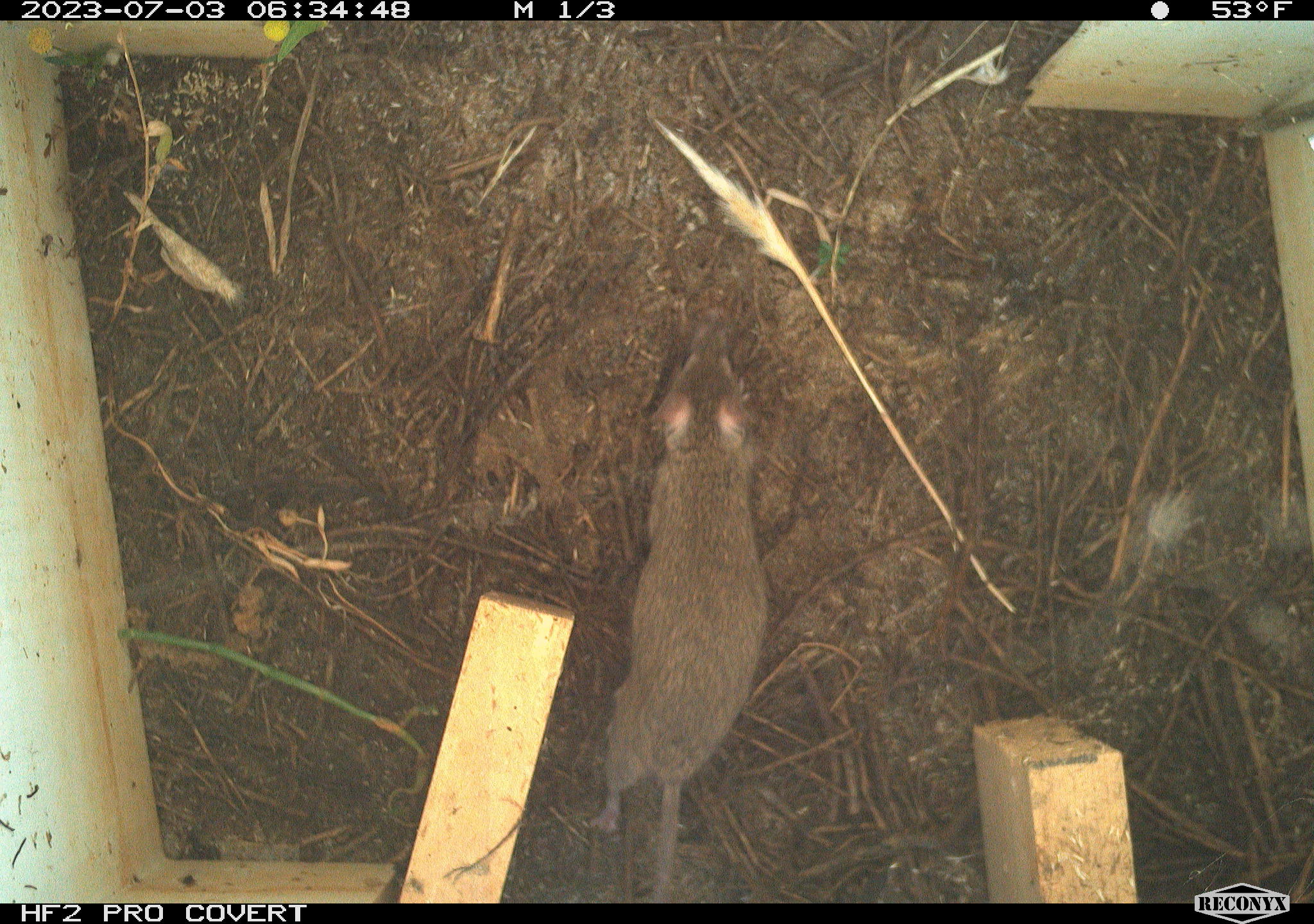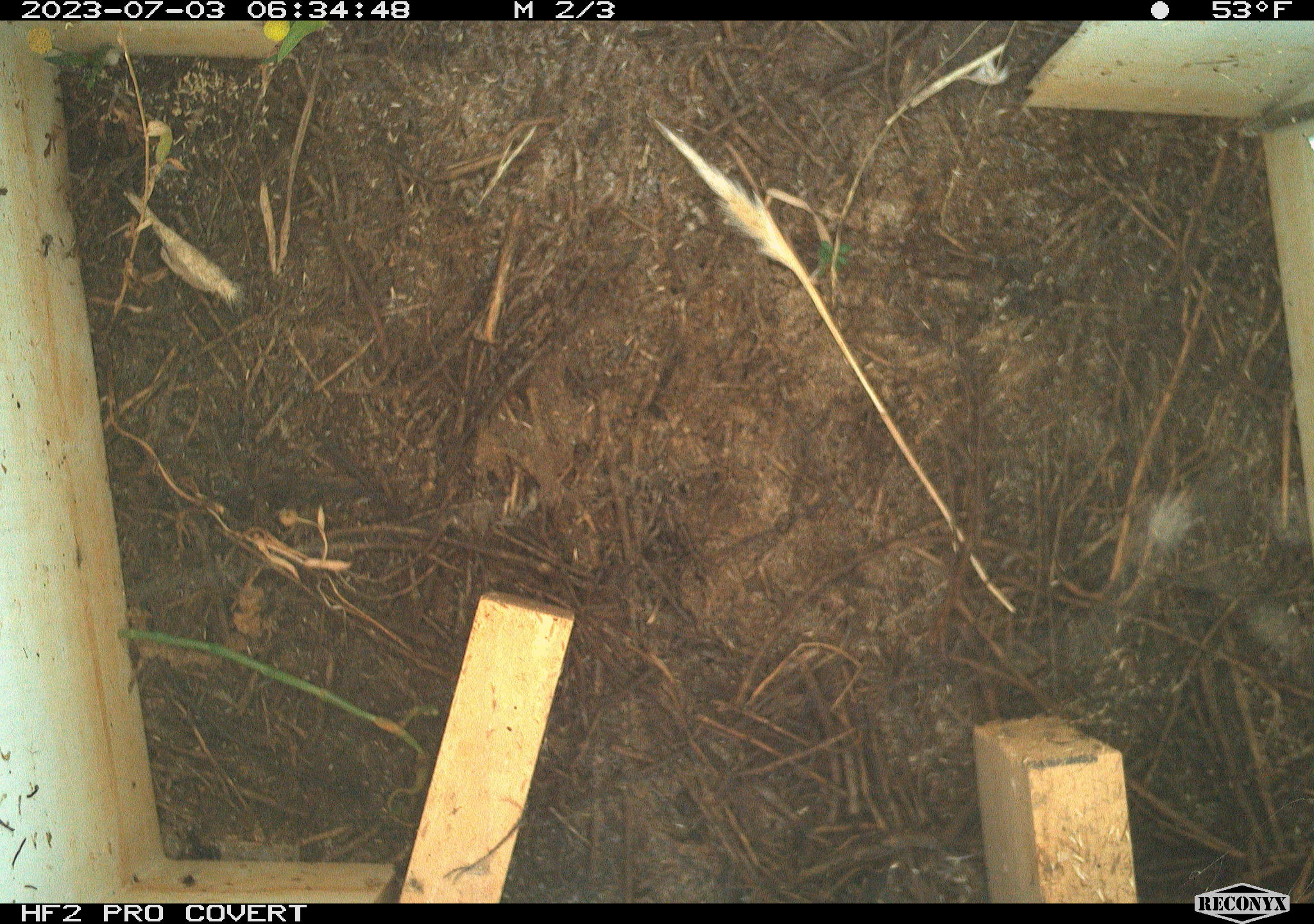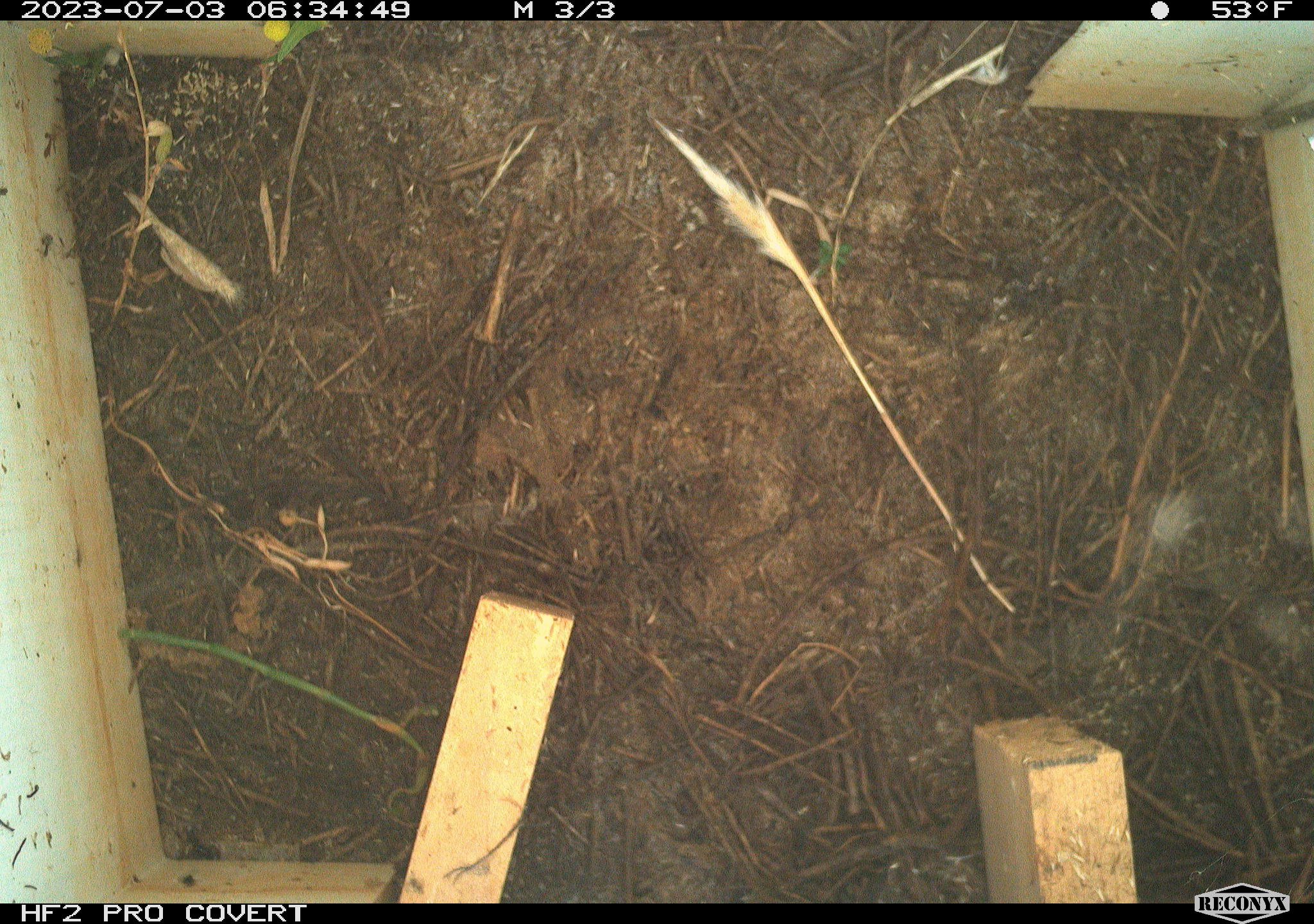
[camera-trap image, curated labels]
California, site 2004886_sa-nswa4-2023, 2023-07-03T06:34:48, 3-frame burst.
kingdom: Animalia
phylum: Chordata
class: Mammalia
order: Rodentia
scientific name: Rodentia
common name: mouse species